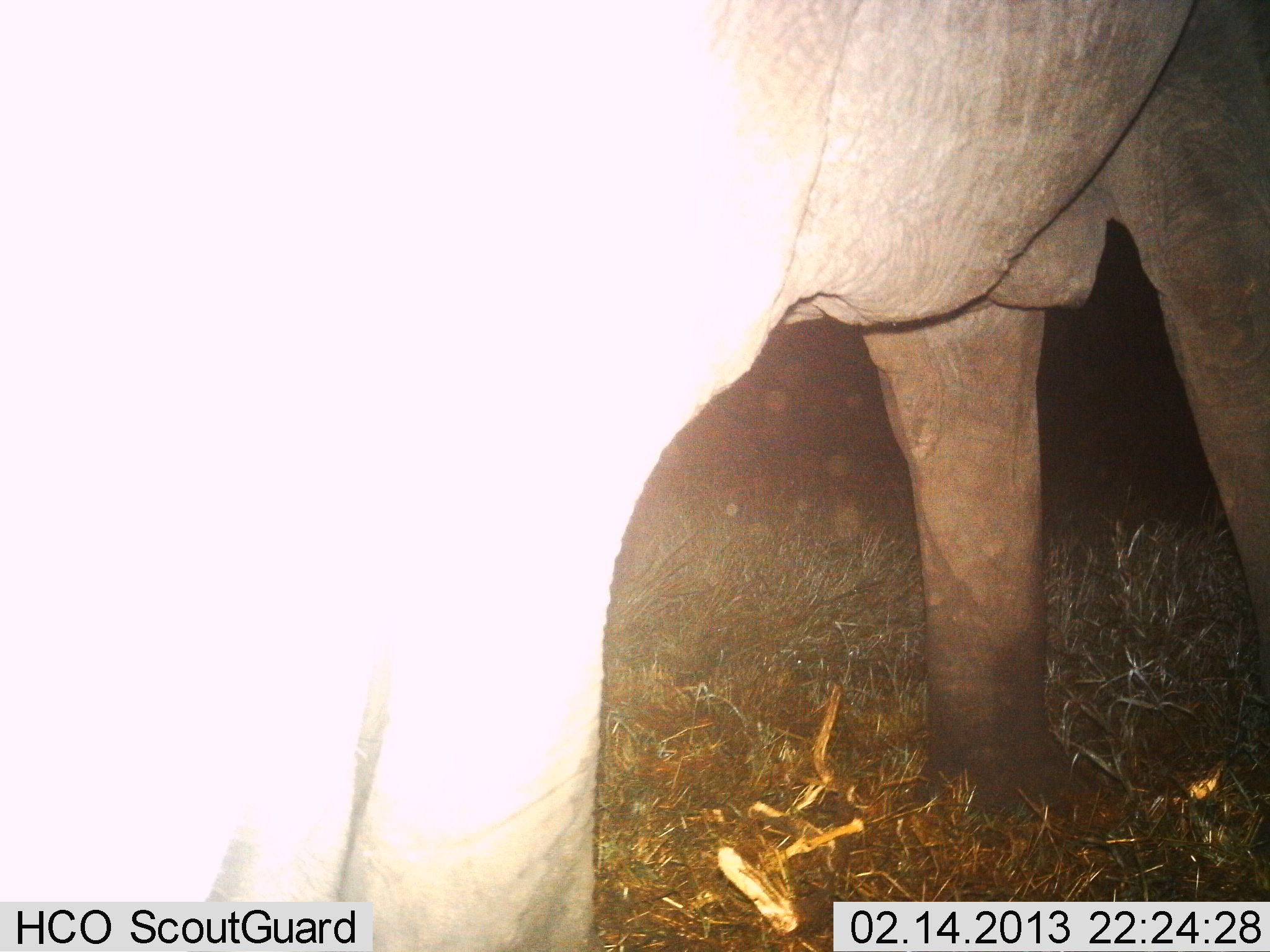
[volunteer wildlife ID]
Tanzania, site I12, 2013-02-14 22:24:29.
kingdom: Animalia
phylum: Chordata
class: Mammalia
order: Proboscidea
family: Elephantidae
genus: Loxodonta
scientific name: Loxodonta africana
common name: african bush elephant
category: elephant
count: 1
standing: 96%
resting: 0%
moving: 4%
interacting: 0%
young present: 0%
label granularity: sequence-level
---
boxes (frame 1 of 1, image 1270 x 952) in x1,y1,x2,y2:
animal: 5,0,1269,951